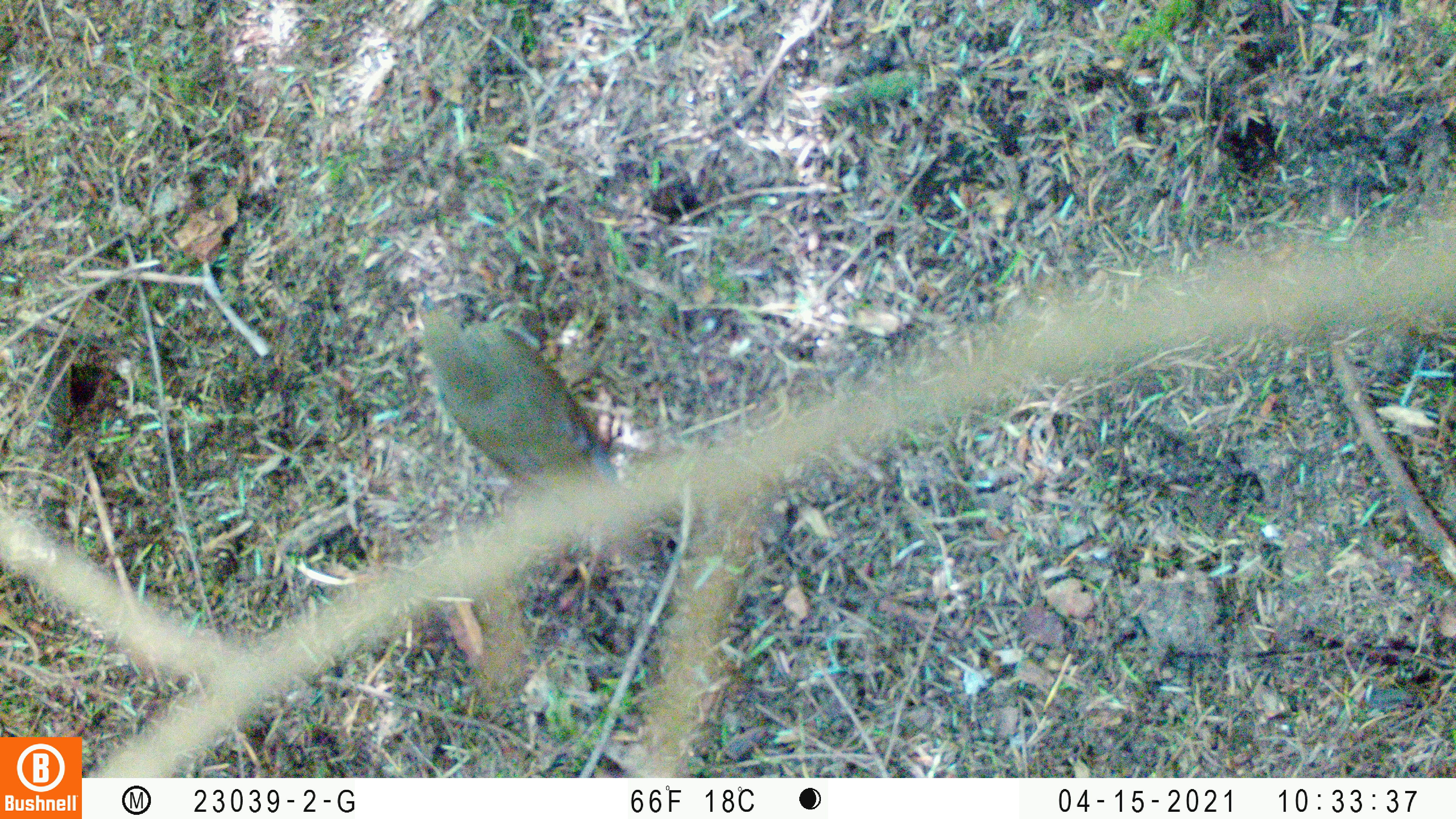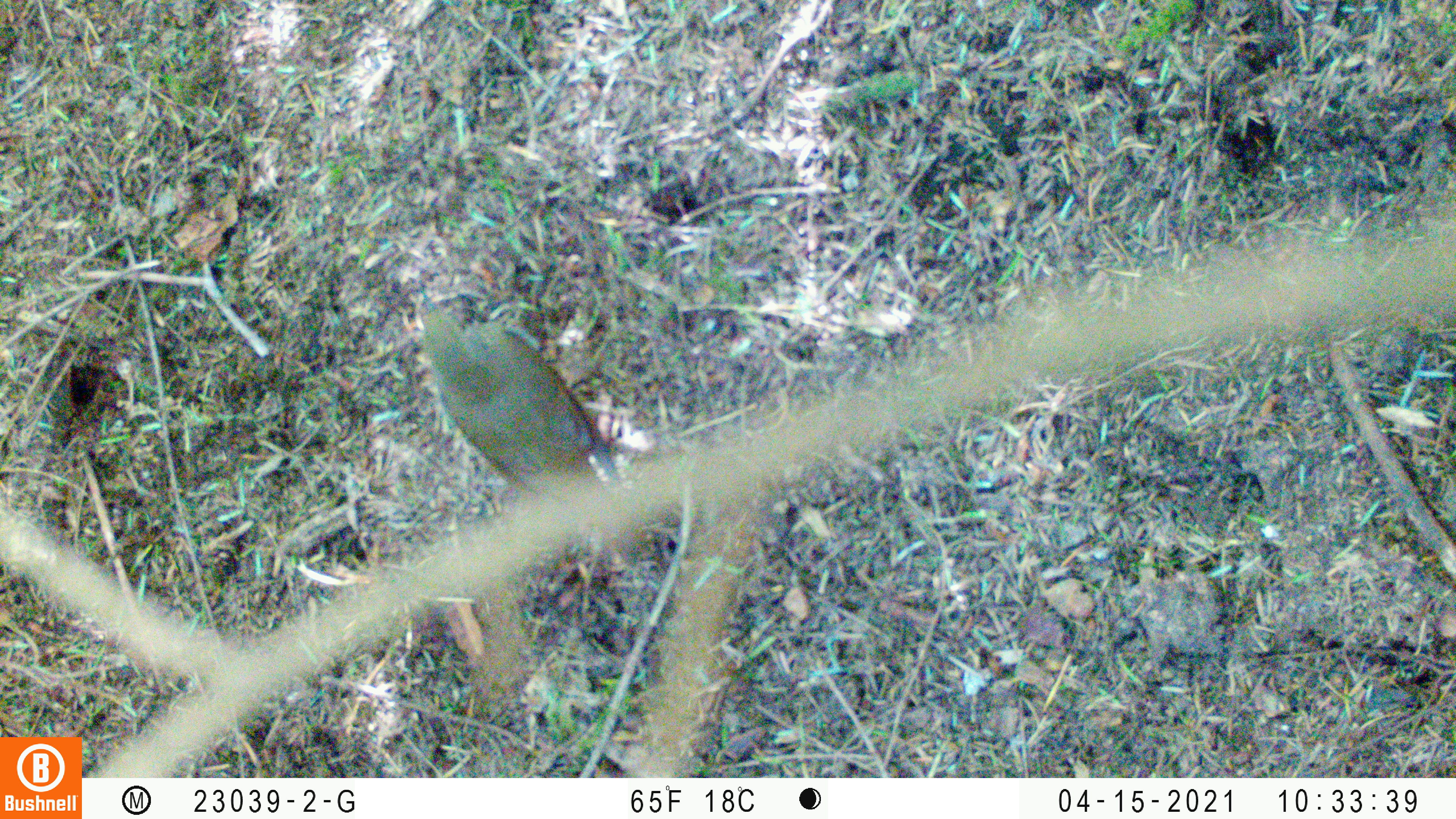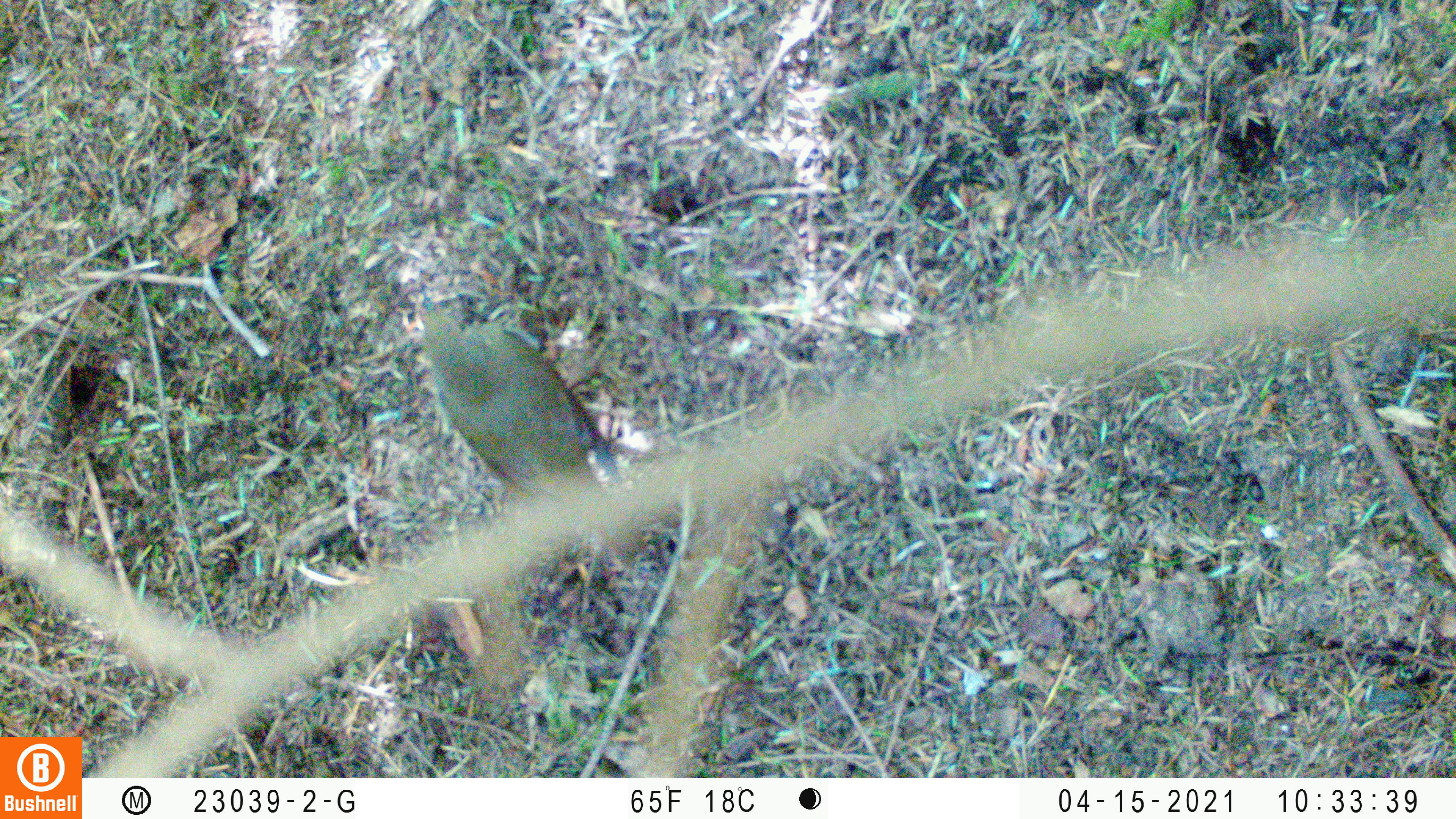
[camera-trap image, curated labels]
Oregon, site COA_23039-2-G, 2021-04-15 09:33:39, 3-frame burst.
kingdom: Animalia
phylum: Chordata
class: Aves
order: Passeriformes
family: Turdidae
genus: Catharus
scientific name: Catharus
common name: brown thrushes and nightingale-thrushes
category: catharus species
Catharus species (brown thrushes and nightingale-thrushes) (Catharus).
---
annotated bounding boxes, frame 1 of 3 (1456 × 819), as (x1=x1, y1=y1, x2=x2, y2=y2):
catharus species: (x1=395, y1=261, x2=679, y2=585)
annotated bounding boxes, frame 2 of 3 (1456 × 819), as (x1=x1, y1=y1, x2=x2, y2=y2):
catharus species: (x1=383, y1=253, x2=673, y2=591)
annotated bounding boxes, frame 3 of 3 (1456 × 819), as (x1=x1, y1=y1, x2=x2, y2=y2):
catharus species: (x1=367, y1=256, x2=677, y2=576)